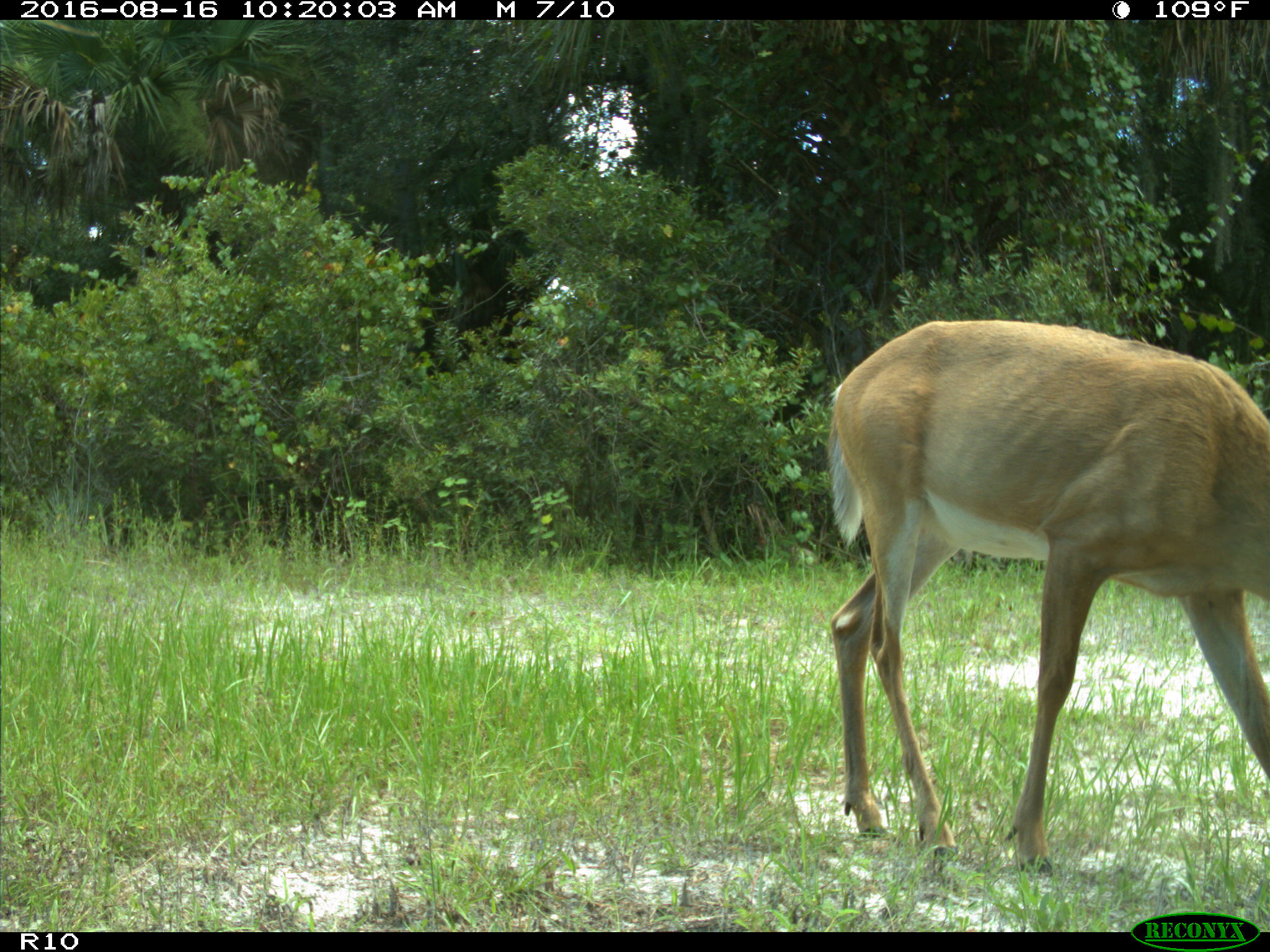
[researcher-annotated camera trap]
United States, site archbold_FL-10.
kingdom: Animalia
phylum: Chordata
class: Mammalia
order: Artiodactyla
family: Cervidae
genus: Odocoileus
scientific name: Odocoileus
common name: deer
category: unidentified deer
Unidentified deer (deer) (Odocoileus).